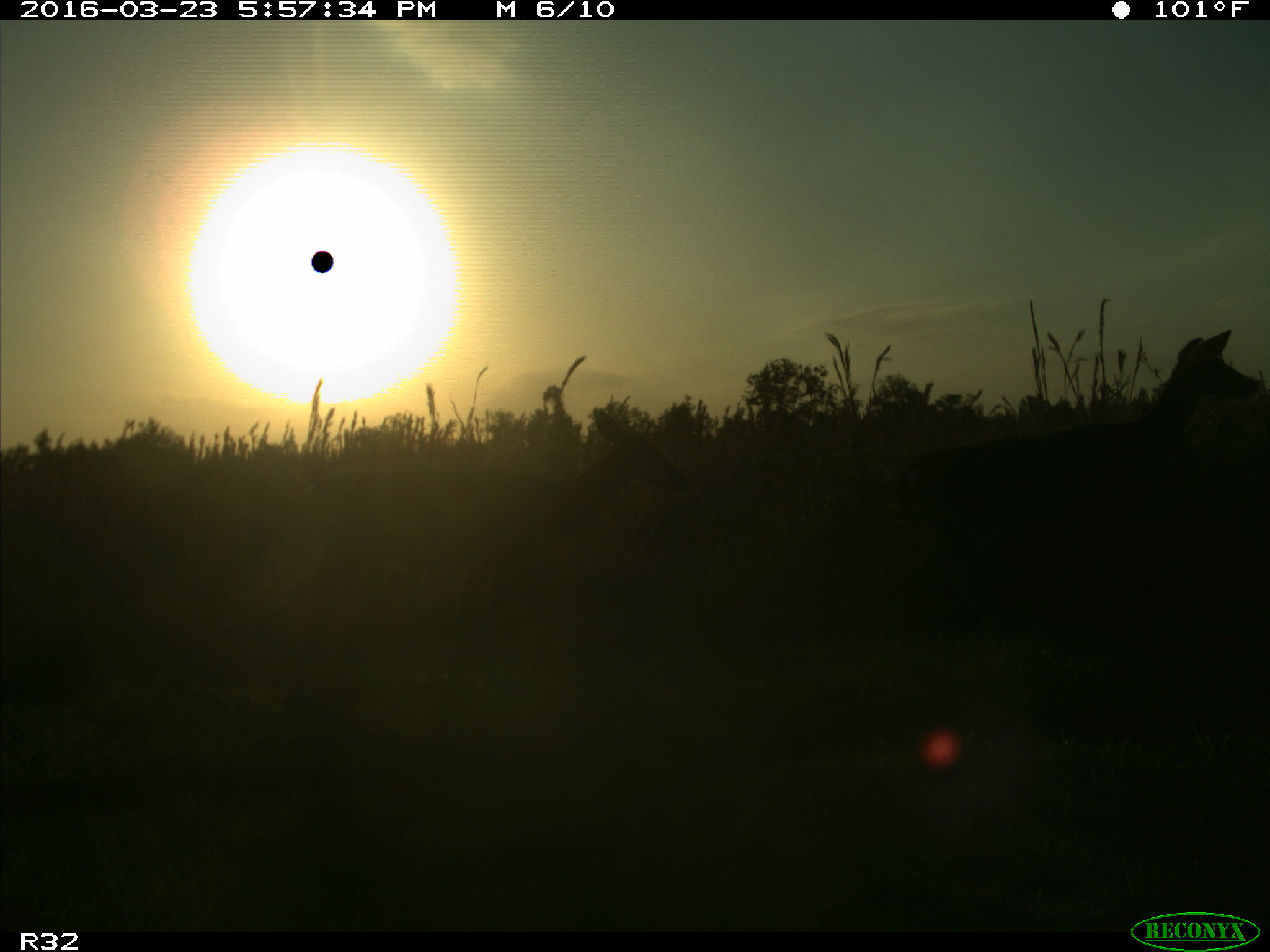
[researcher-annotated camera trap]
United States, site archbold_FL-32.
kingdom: Animalia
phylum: Chordata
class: Mammalia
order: Artiodactyla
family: Cervidae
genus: Odocoileus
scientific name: Odocoileus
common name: deer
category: unidentified deer